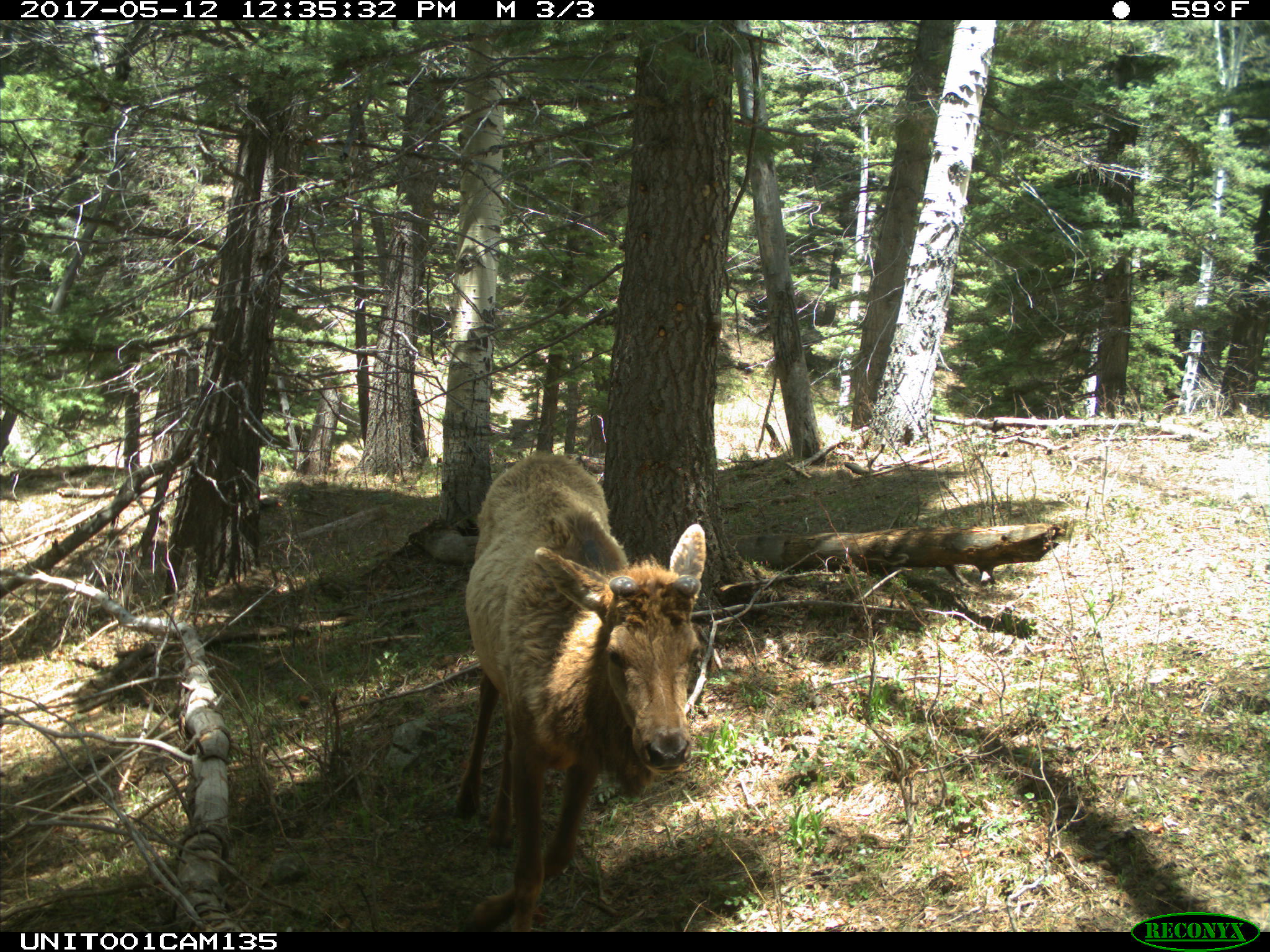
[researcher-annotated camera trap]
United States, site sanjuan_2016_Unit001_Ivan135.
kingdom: Animalia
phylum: Chordata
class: Mammalia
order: Artiodactyla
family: Cervidae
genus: Cervus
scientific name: Cervus elaphus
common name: red deer